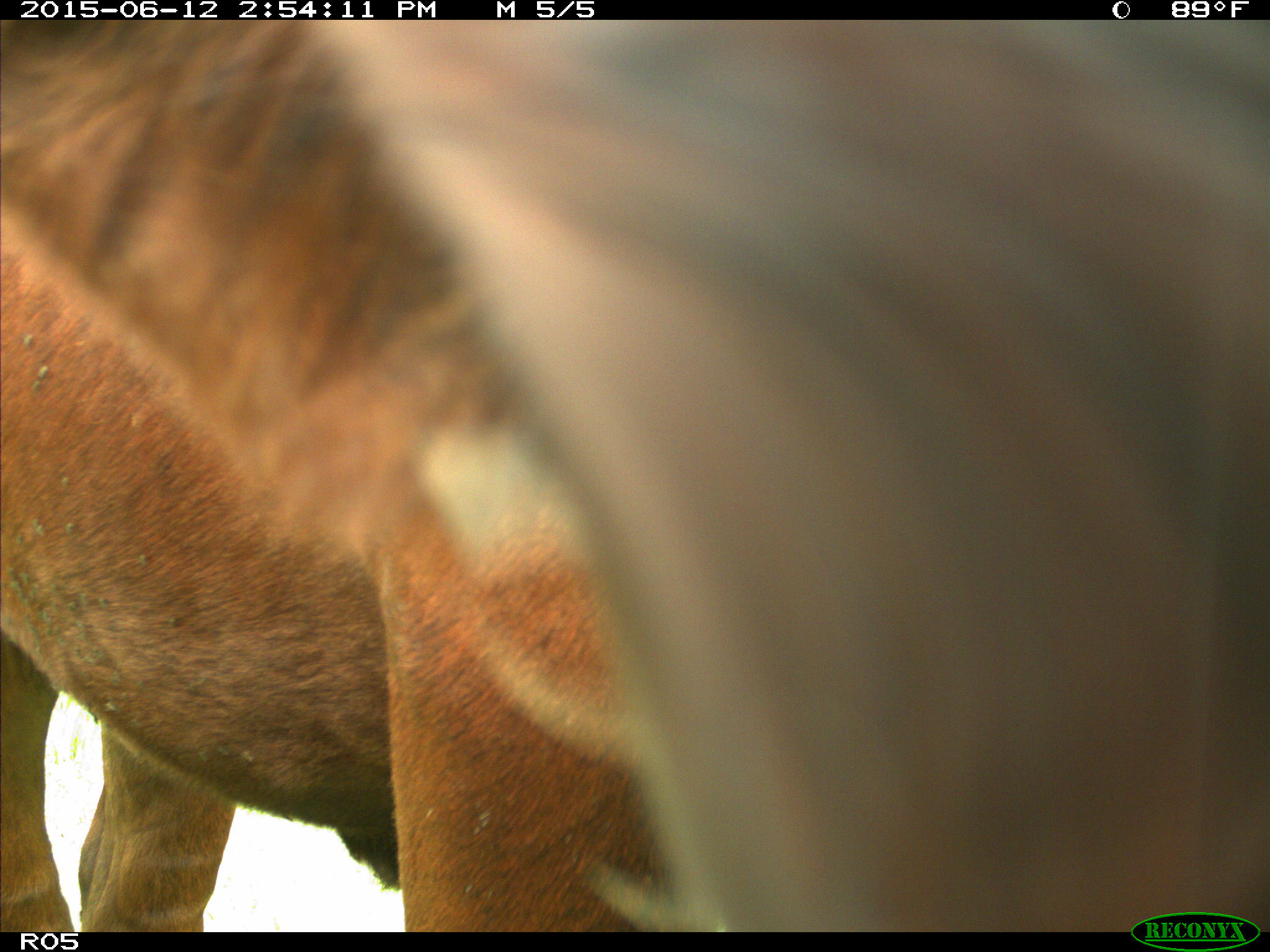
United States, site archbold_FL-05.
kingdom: Animalia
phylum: Chordata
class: Mammalia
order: Artiodactyla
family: Bovidae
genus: Bos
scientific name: Bos taurus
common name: domestic cow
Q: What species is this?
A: Bos taurus (domestic cow).